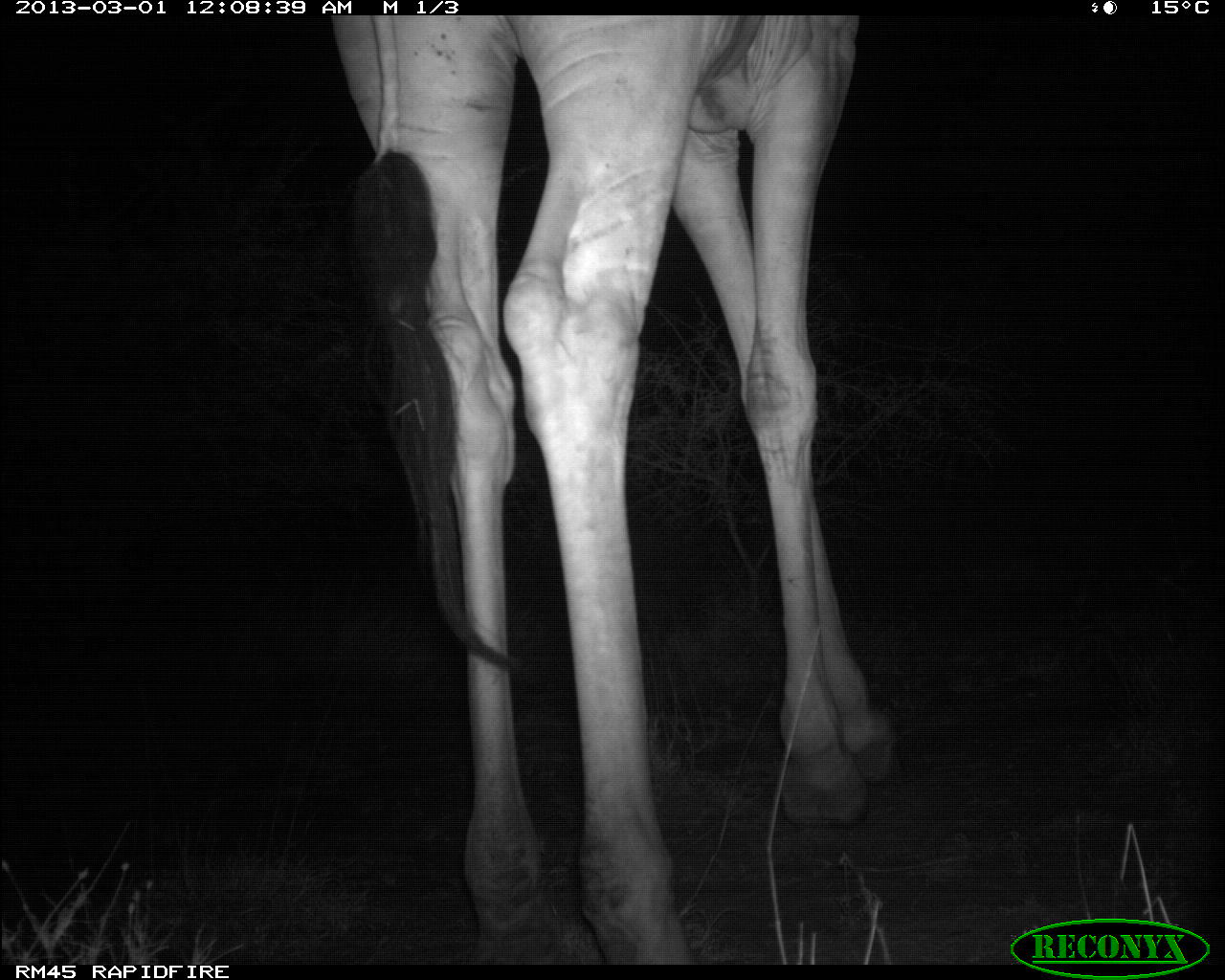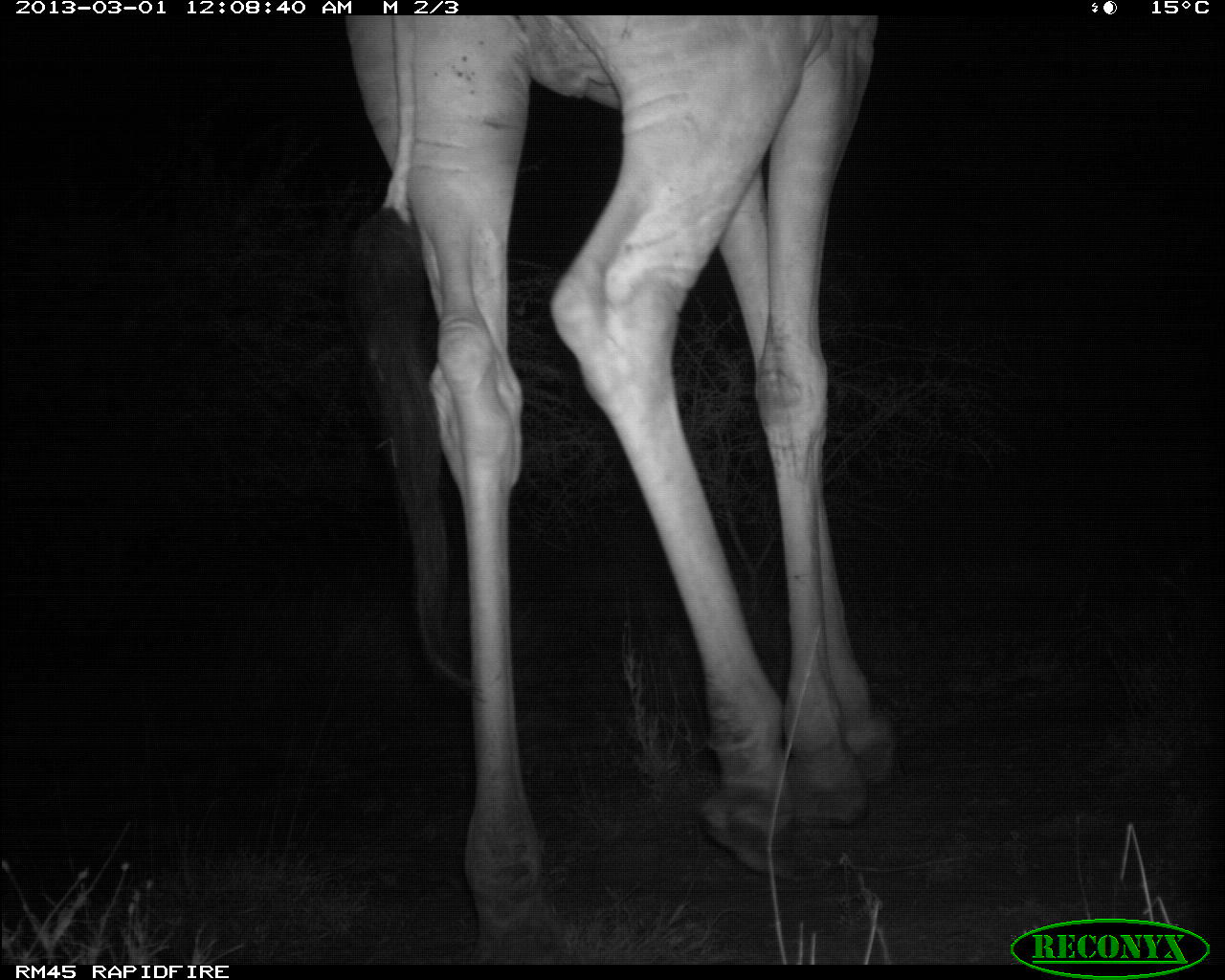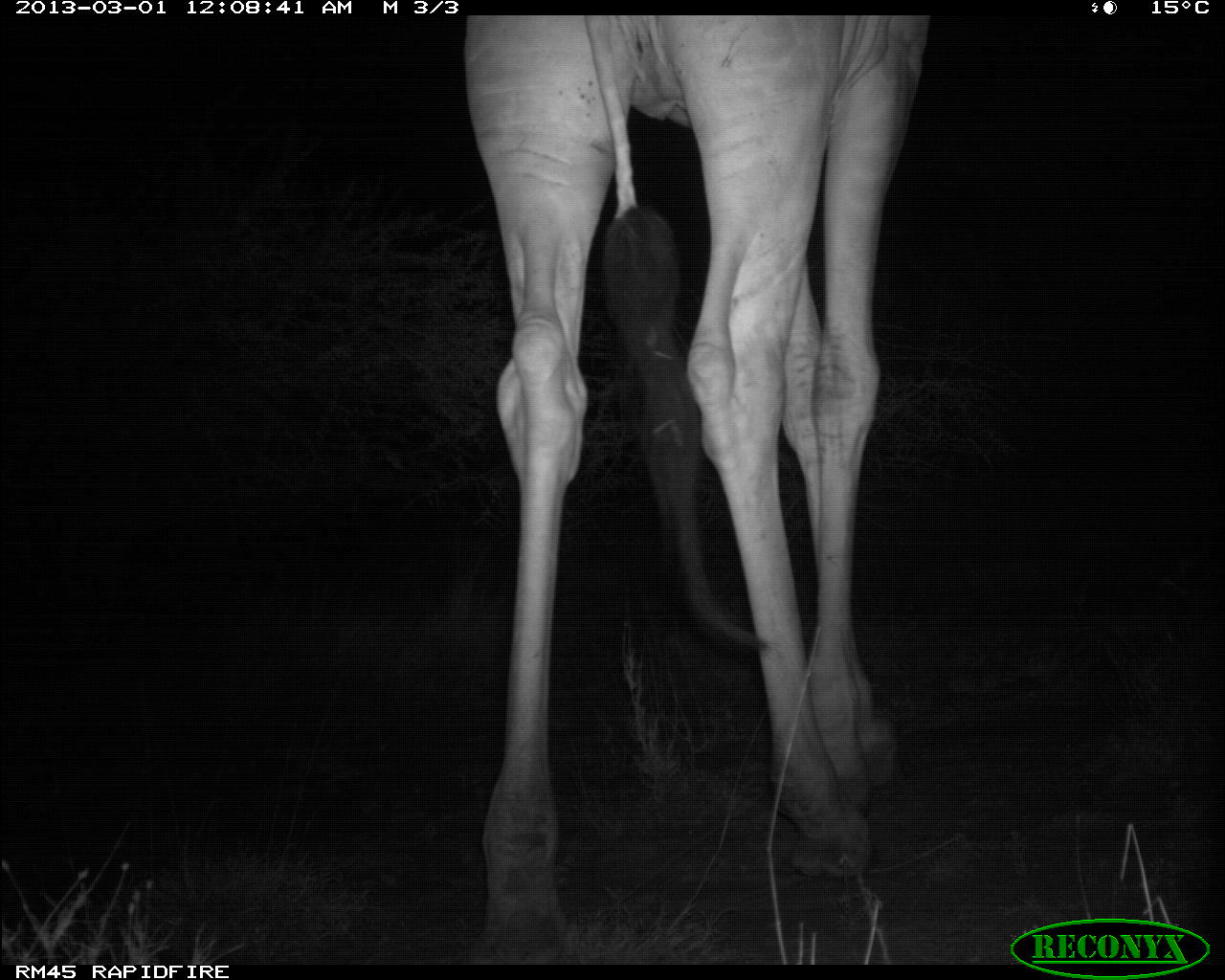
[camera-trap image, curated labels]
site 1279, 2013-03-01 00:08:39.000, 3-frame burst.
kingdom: Animalia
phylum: Chordata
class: Mammalia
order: Artiodactyla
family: Giraffidae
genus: Giraffa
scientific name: Giraffa camelopardalis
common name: giraffe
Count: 1.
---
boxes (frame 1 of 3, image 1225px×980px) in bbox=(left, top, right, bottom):
giraffa camelopardalis: bbox=(331, 15, 898, 965)